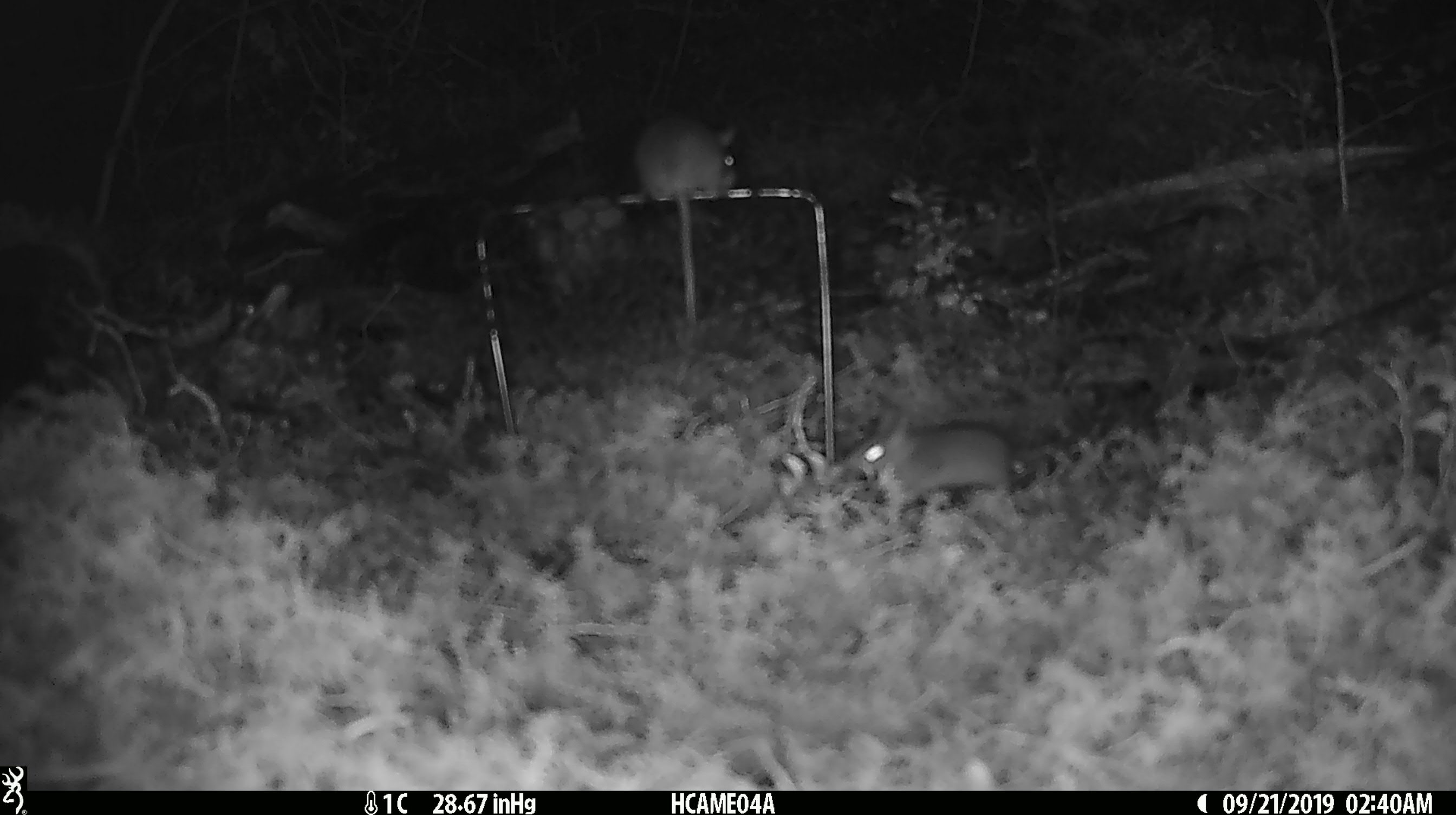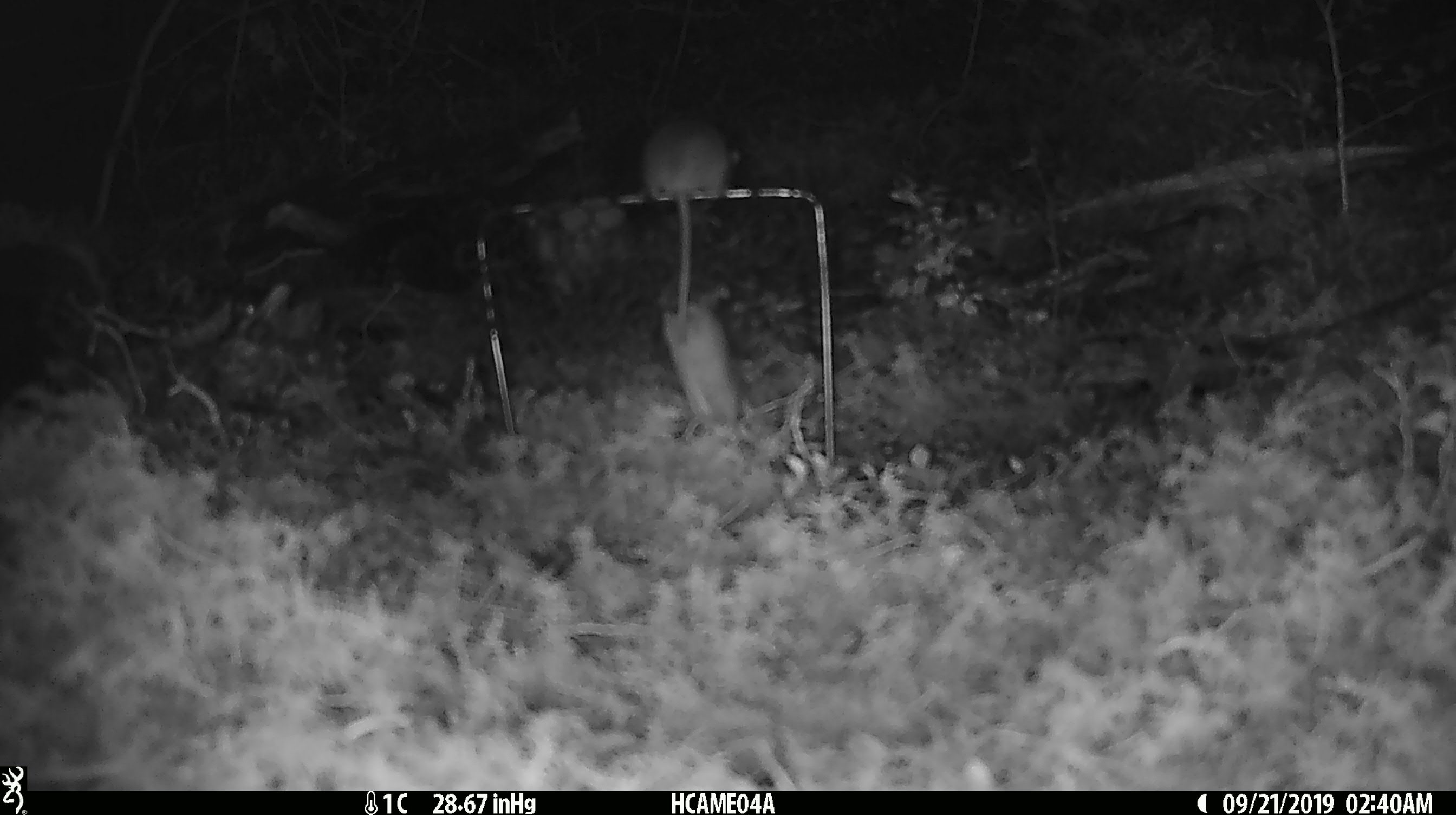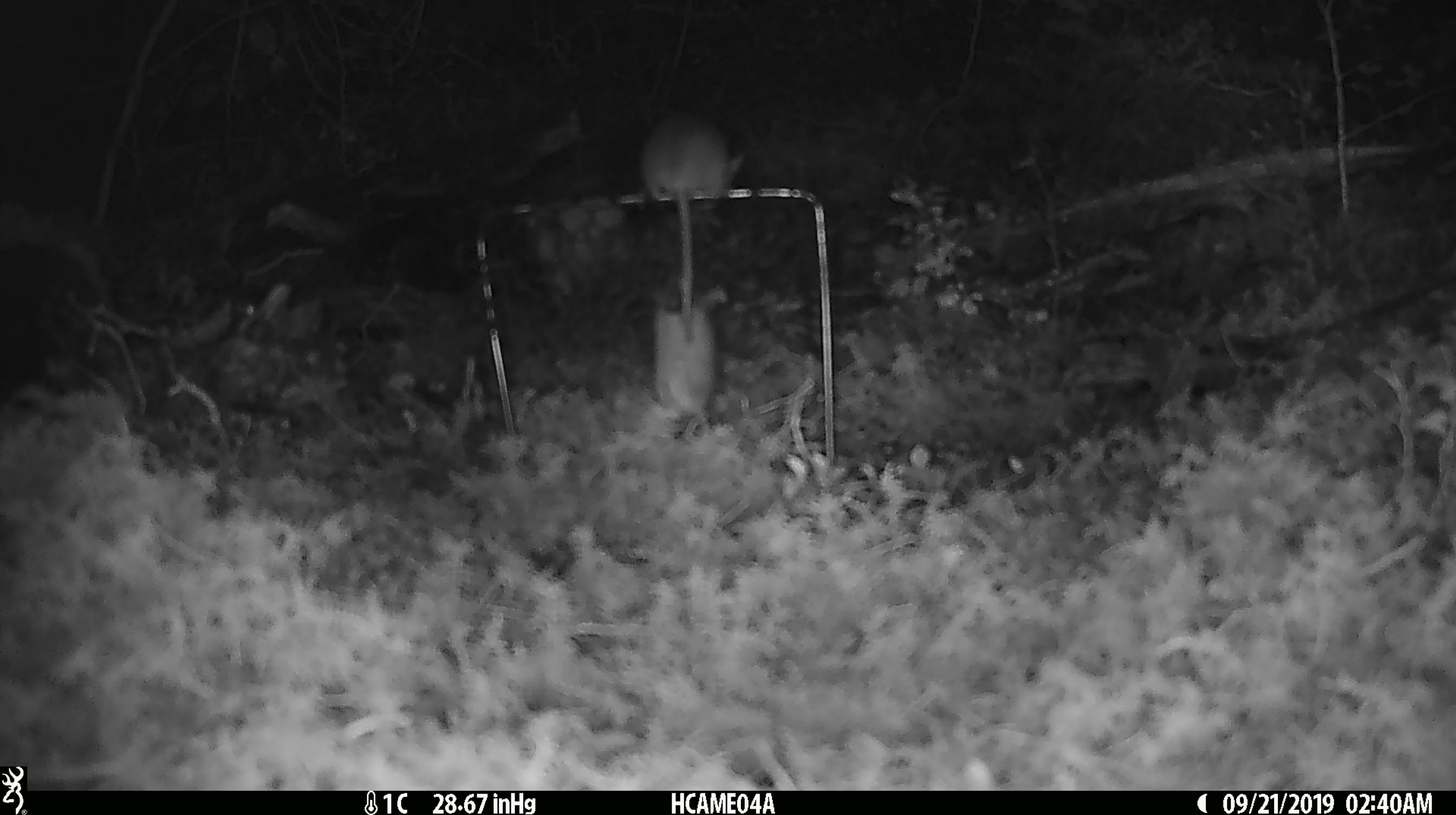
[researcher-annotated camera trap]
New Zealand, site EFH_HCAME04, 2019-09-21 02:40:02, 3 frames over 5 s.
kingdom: Animalia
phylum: Chordata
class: Mammalia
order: Rodentia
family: Muridae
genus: Mus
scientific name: Mus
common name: mouse